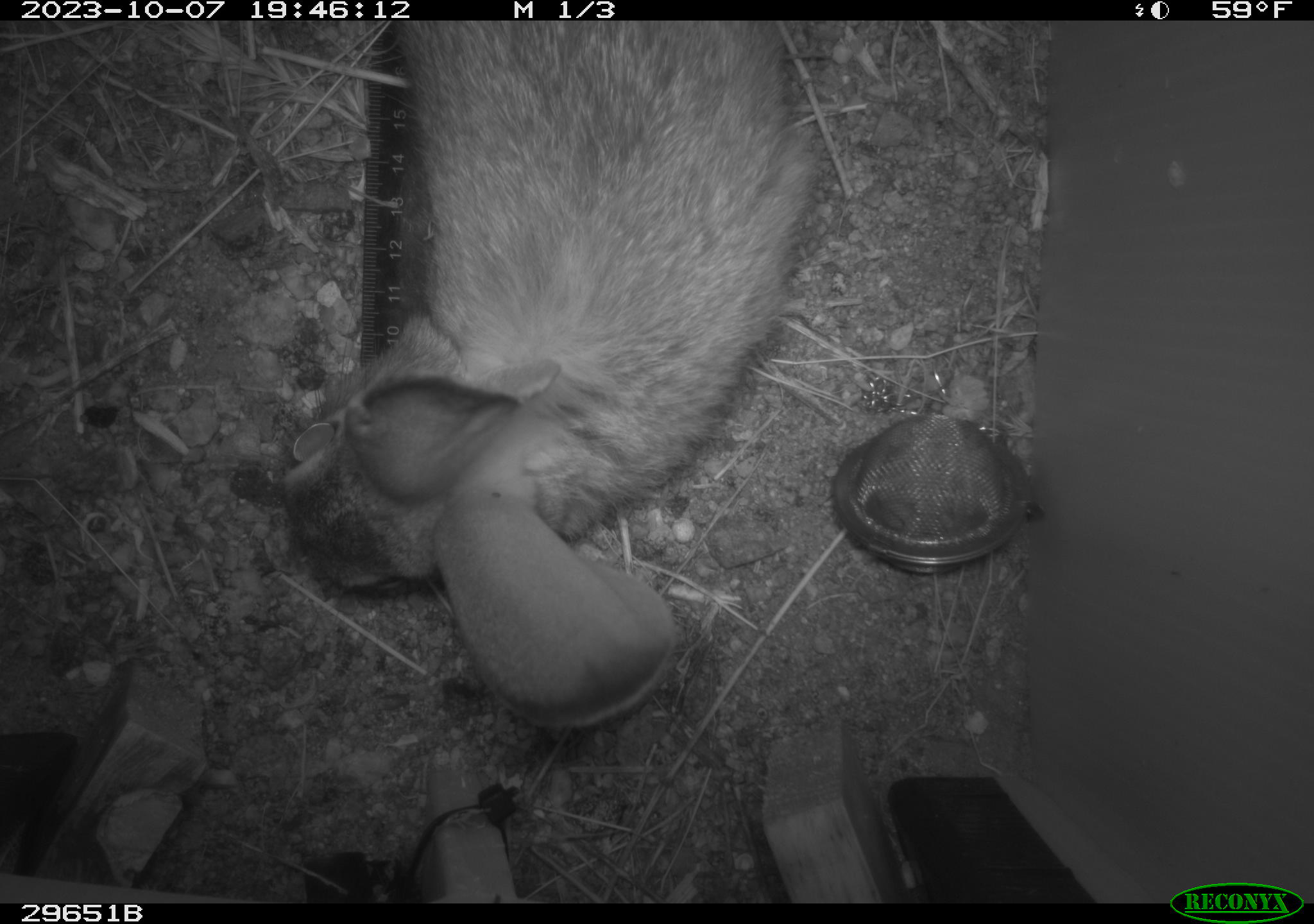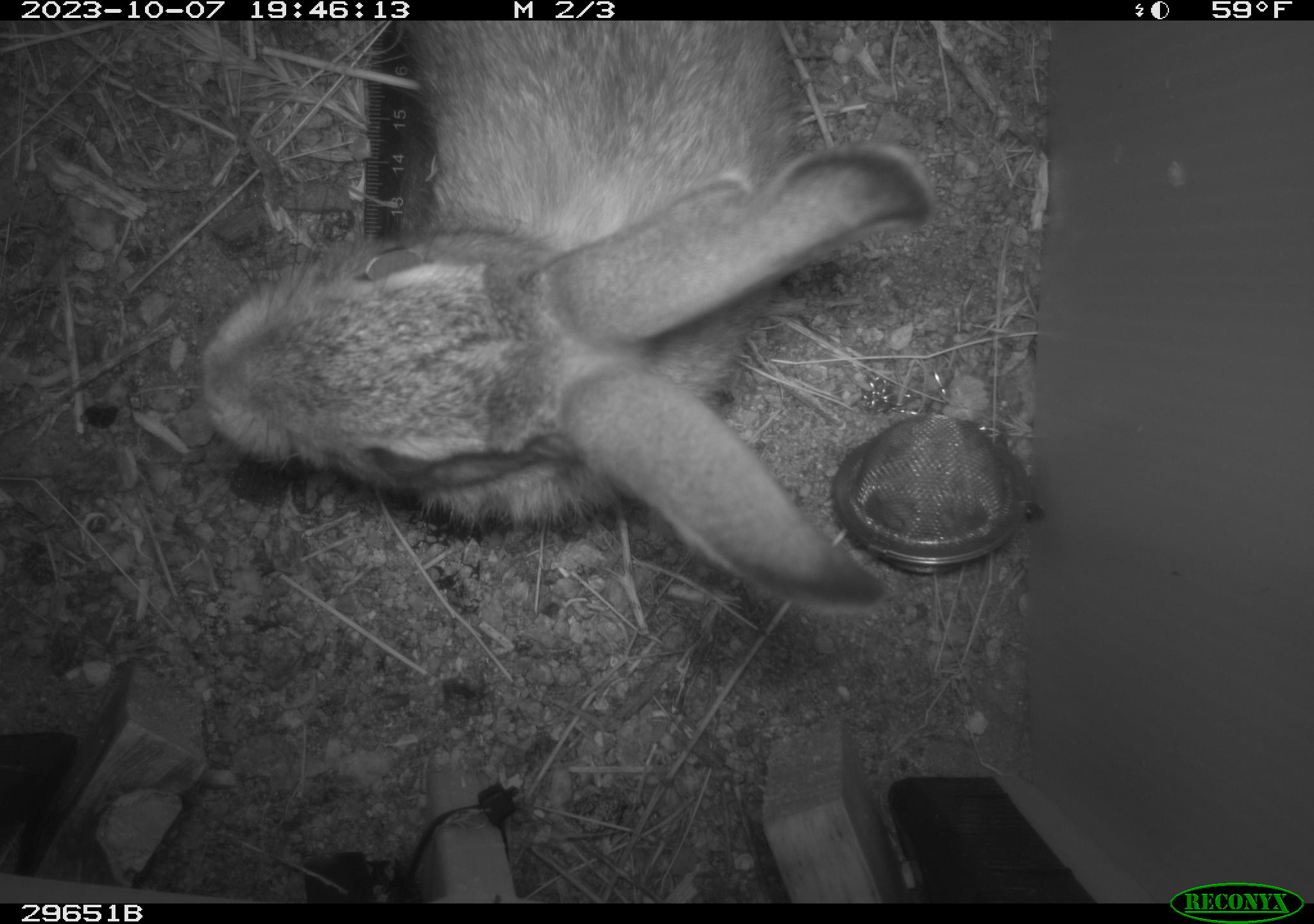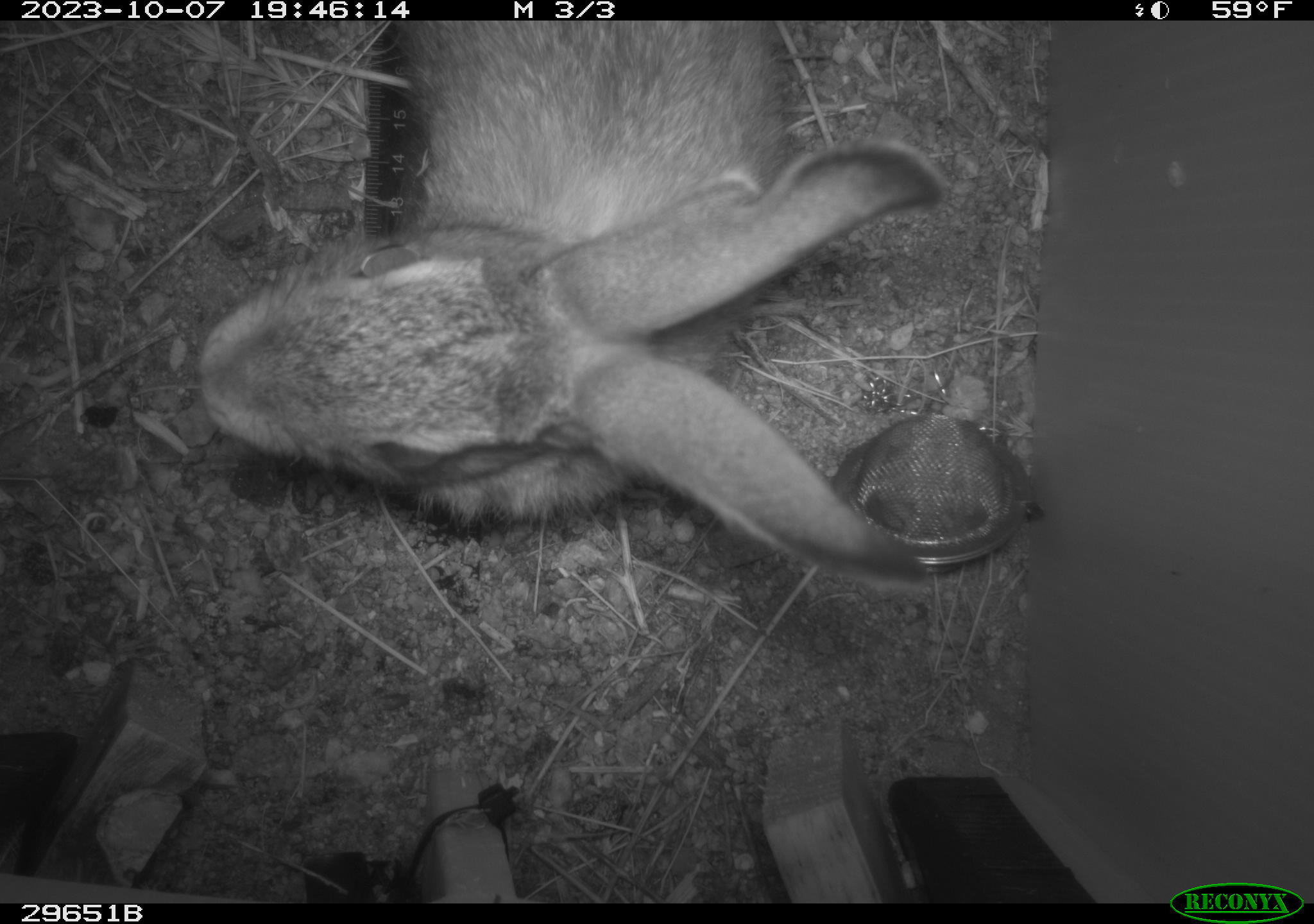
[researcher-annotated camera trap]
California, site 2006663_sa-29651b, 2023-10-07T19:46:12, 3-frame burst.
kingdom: Animalia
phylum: Chordata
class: Mammalia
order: Lagomorpha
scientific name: Lagomorpha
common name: hares, rabbits, and pikas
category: lagomorpha order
Lagomorpha order (hares, rabbits, and pikas) (Lagomorpha).